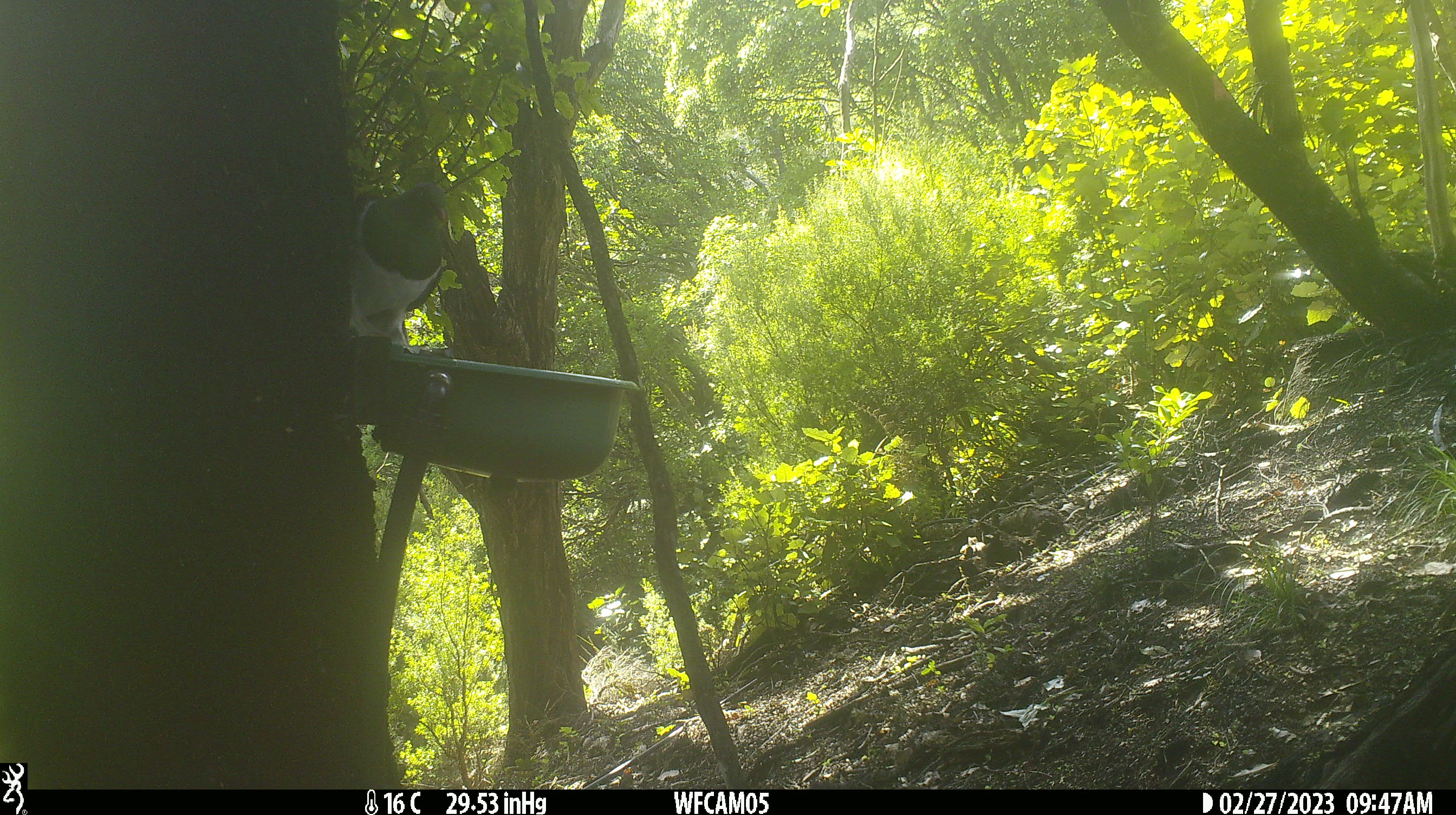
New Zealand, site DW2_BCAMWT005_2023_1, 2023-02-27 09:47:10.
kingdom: Animalia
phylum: Chordata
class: Aves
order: Columbiformes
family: Columbidae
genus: Hemiphaga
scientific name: Hemiphaga novaeseelandiae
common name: new zealand pigeon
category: kereru